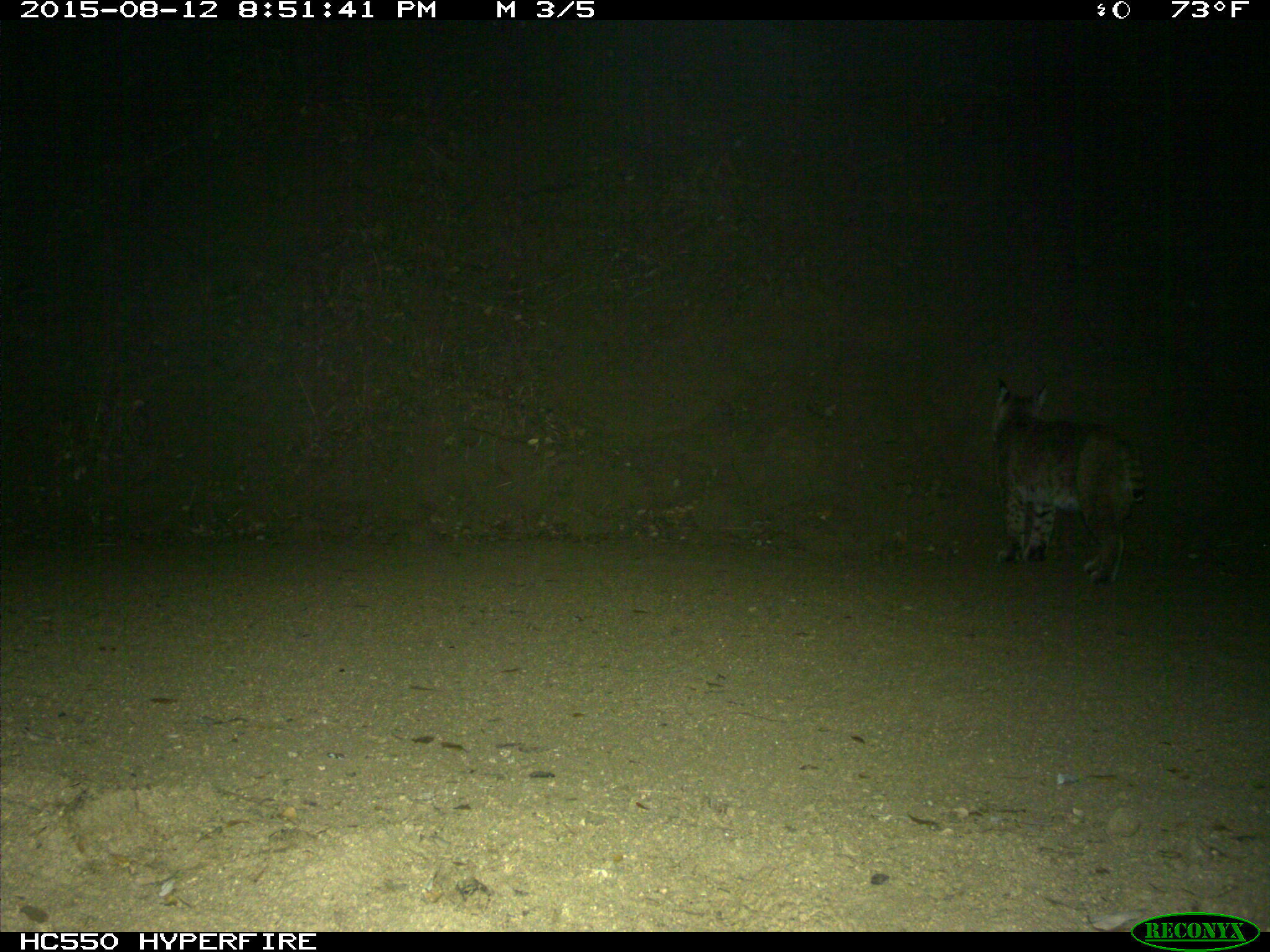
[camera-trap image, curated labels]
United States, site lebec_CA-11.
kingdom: Animalia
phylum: Chordata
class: Mammalia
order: Carnivora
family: Felidae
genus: Lynx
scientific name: Lynx rufus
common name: bobcat